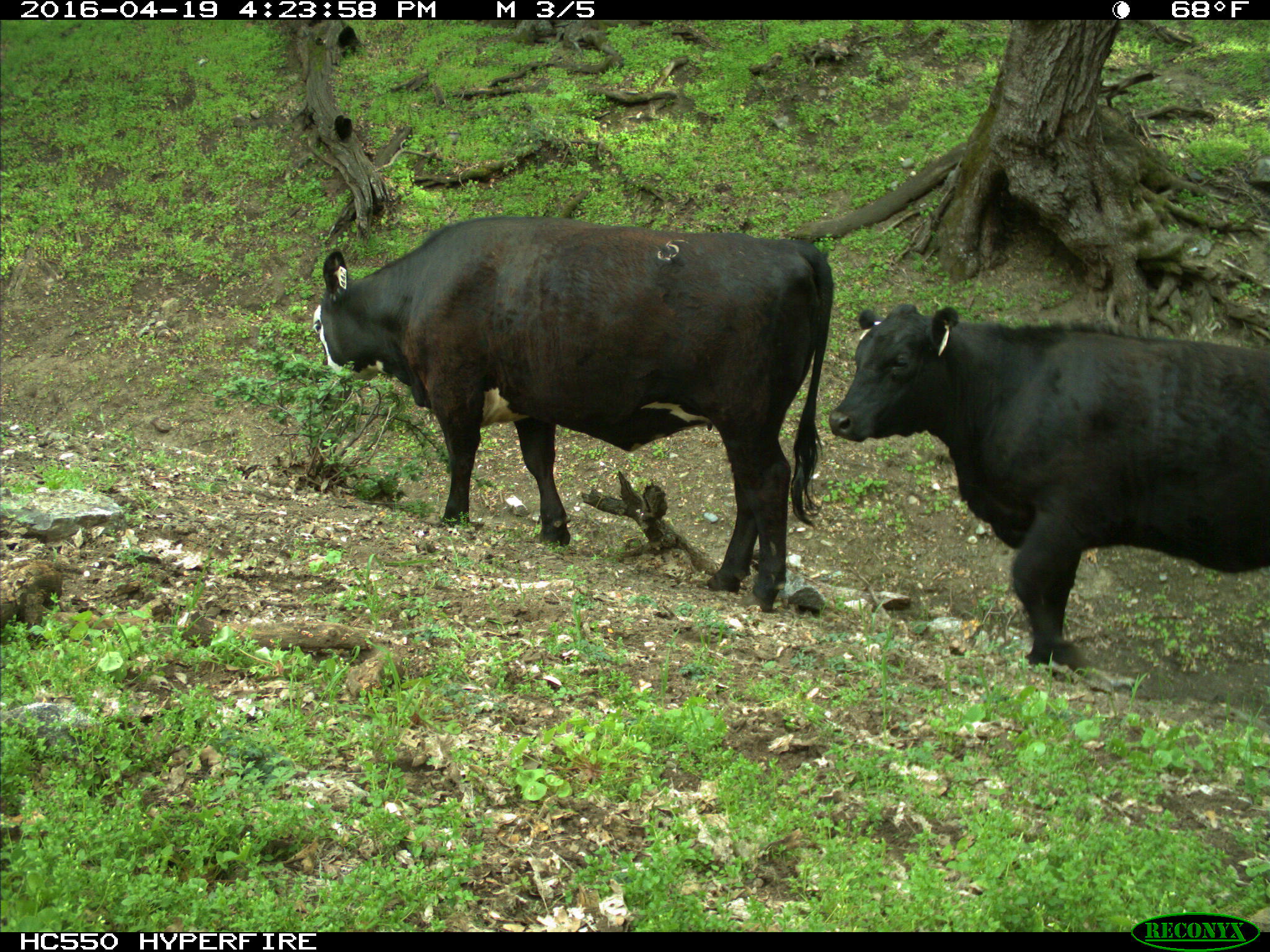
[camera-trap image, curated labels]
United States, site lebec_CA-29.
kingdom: Animalia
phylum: Chordata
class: Mammalia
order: Artiodactyla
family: Bovidae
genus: Bos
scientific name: Bos taurus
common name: domestic cow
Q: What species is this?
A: Bos taurus (domestic cow).